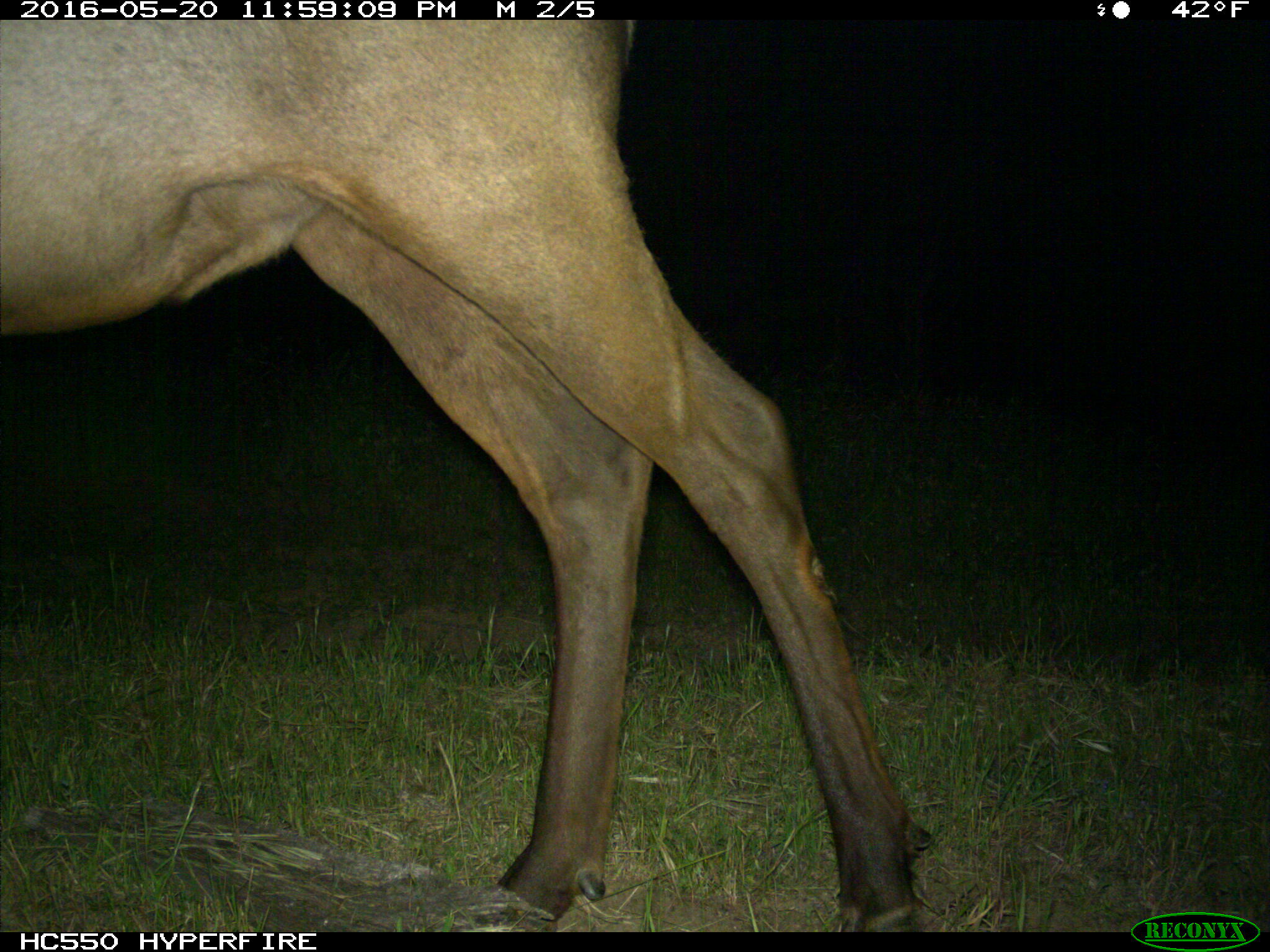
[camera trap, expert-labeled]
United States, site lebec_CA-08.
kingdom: Animalia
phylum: Chordata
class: Mammalia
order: Artiodactyla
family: Cervidae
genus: Cervus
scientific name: Cervus canadensis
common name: elk